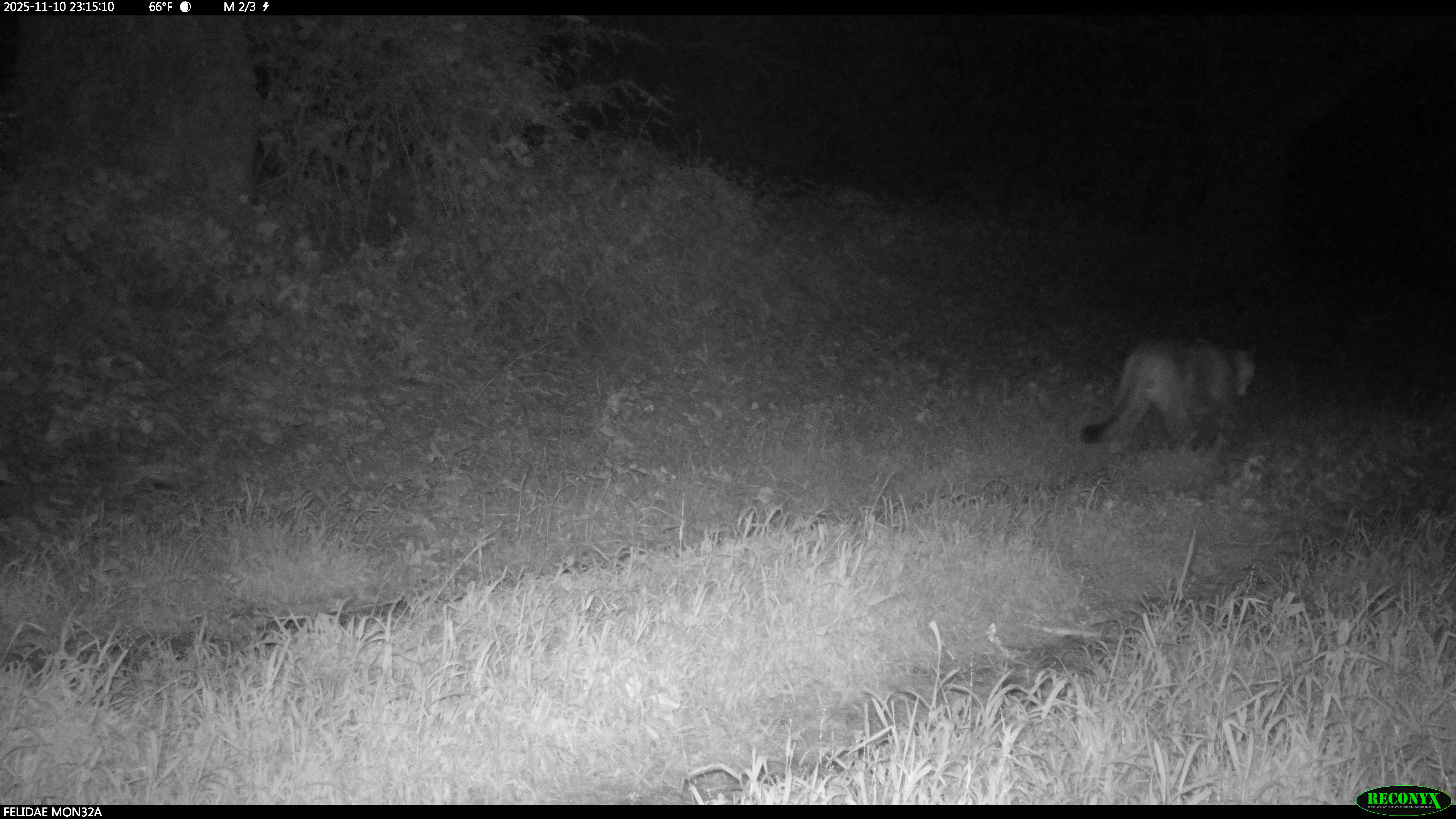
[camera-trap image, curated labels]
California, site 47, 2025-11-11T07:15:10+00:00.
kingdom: Animalia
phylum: Chordata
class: Mammalia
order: Carnivora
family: Felidae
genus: Puma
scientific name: Puma concolor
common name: puma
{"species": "puma (Puma concolor)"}